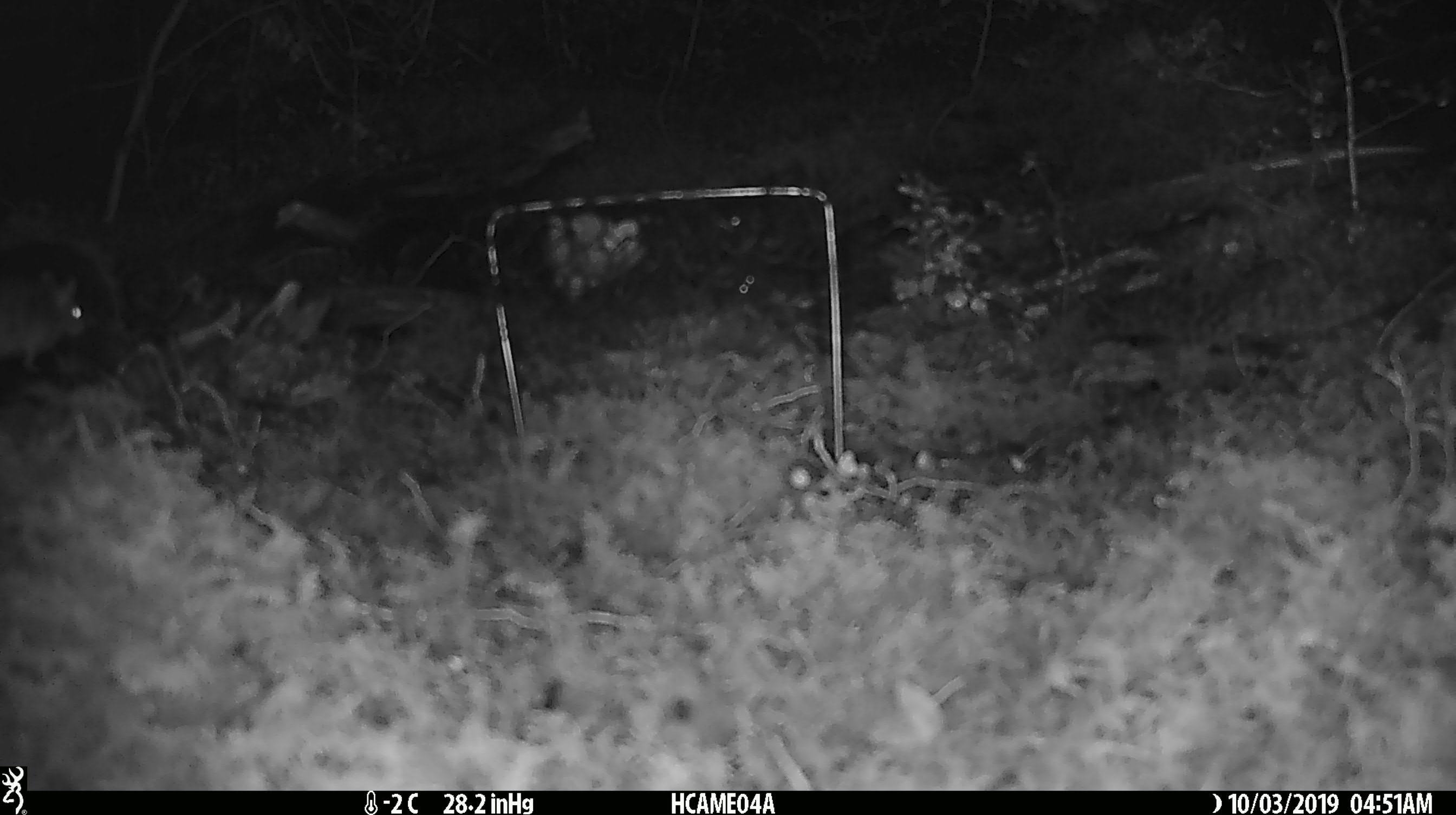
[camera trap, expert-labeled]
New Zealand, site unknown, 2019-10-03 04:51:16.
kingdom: Animalia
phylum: Chordata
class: Mammalia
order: Rodentia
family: Muridae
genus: Mus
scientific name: Mus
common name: mouse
Mouse (Mus).